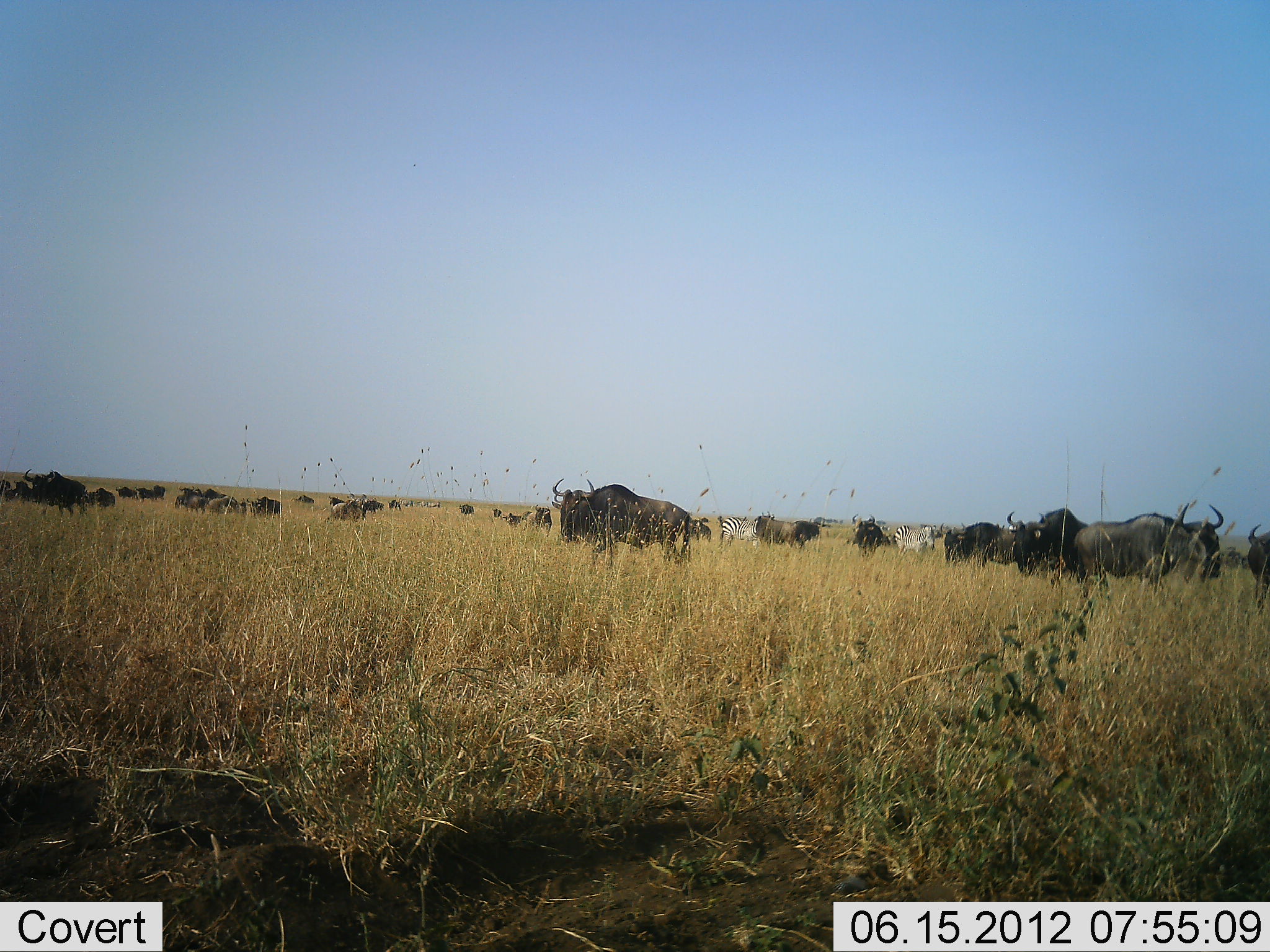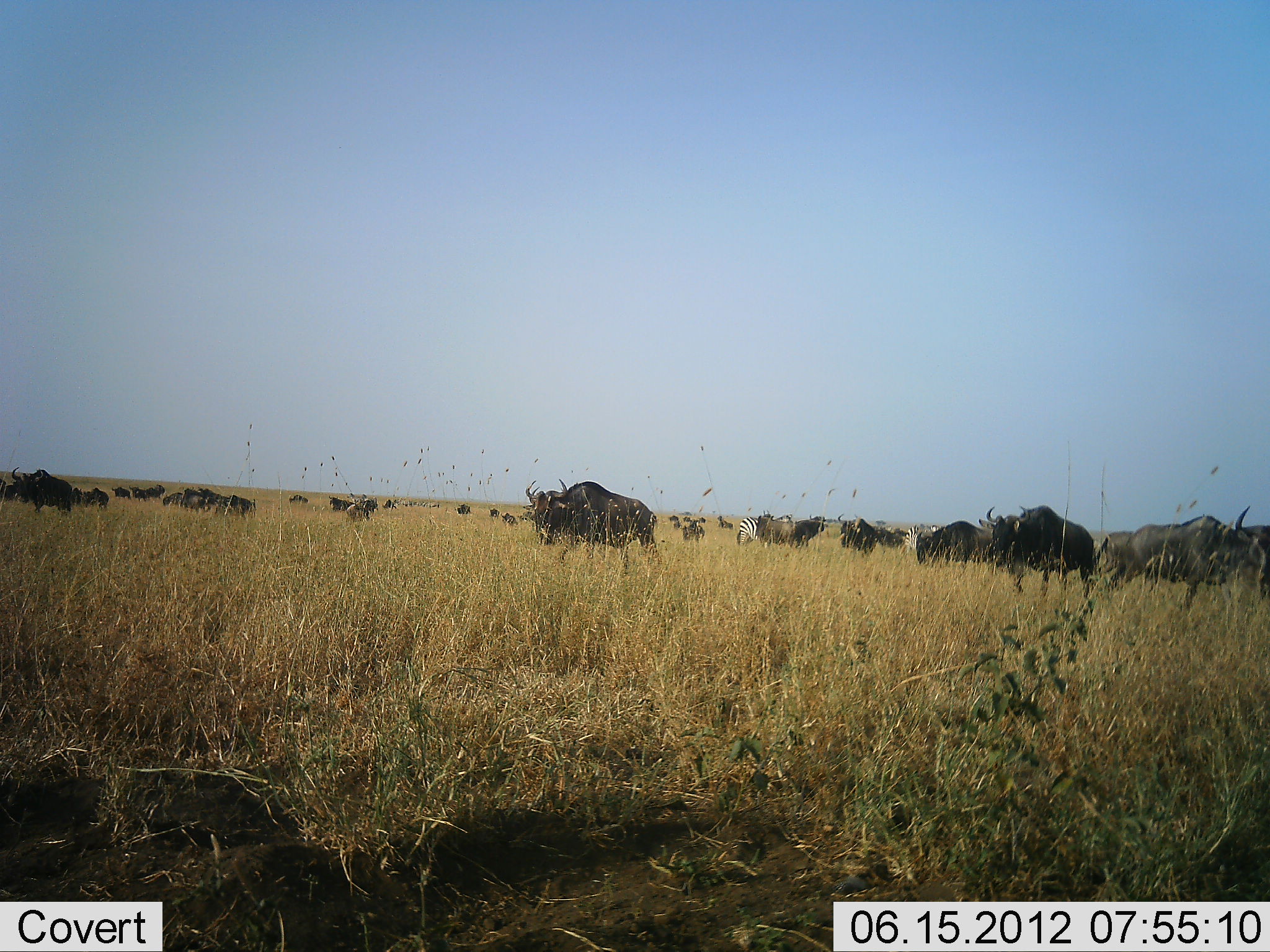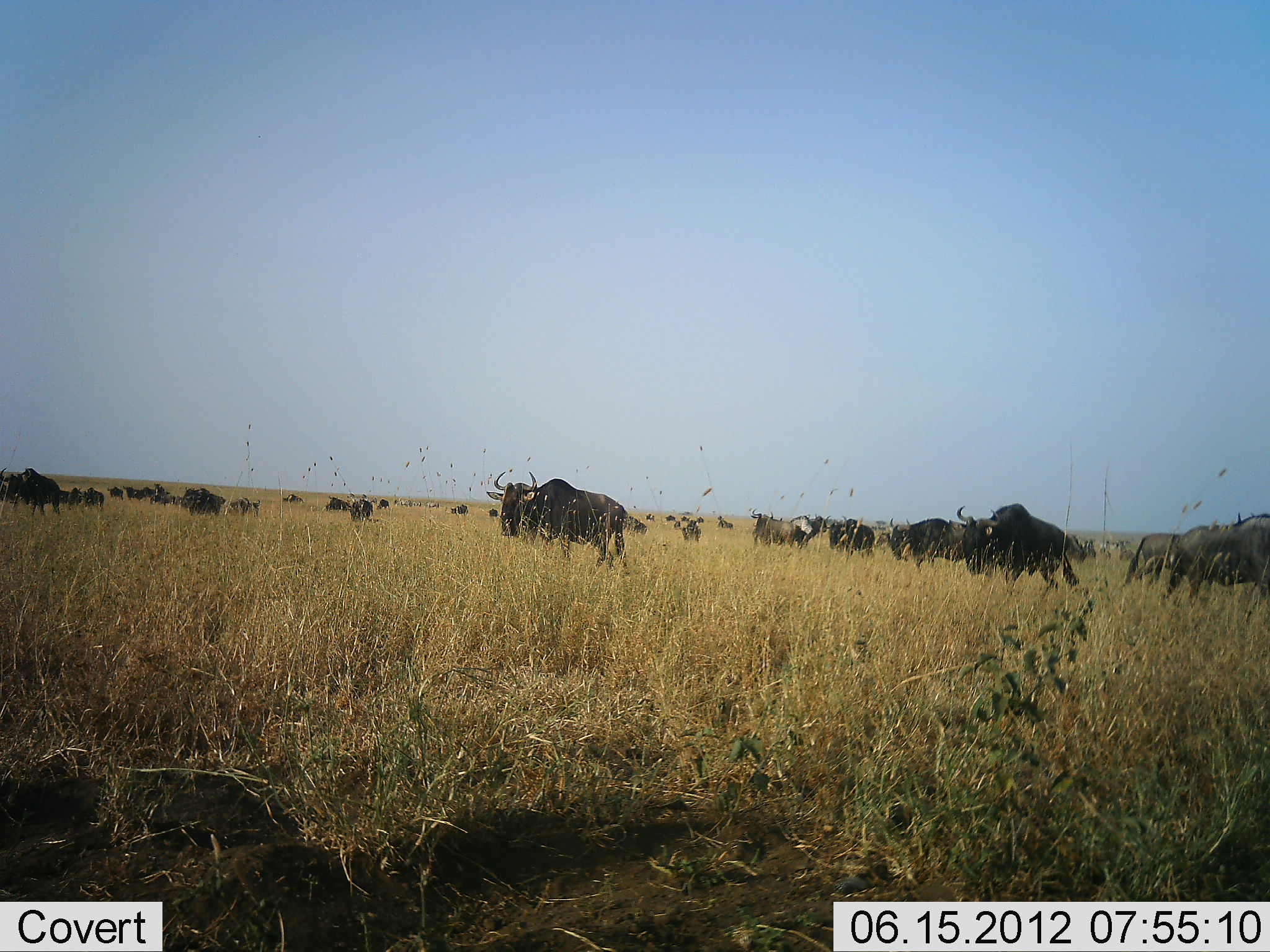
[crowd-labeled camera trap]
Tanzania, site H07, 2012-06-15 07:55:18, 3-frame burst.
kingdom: Animalia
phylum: Chordata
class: Mammalia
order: Artiodactyla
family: Bovidae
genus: Connochaetes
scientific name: Connochaetes taurinus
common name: blue wildebeest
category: wildebeest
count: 11-50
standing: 22%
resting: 0%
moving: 83%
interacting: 6%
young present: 0%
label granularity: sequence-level